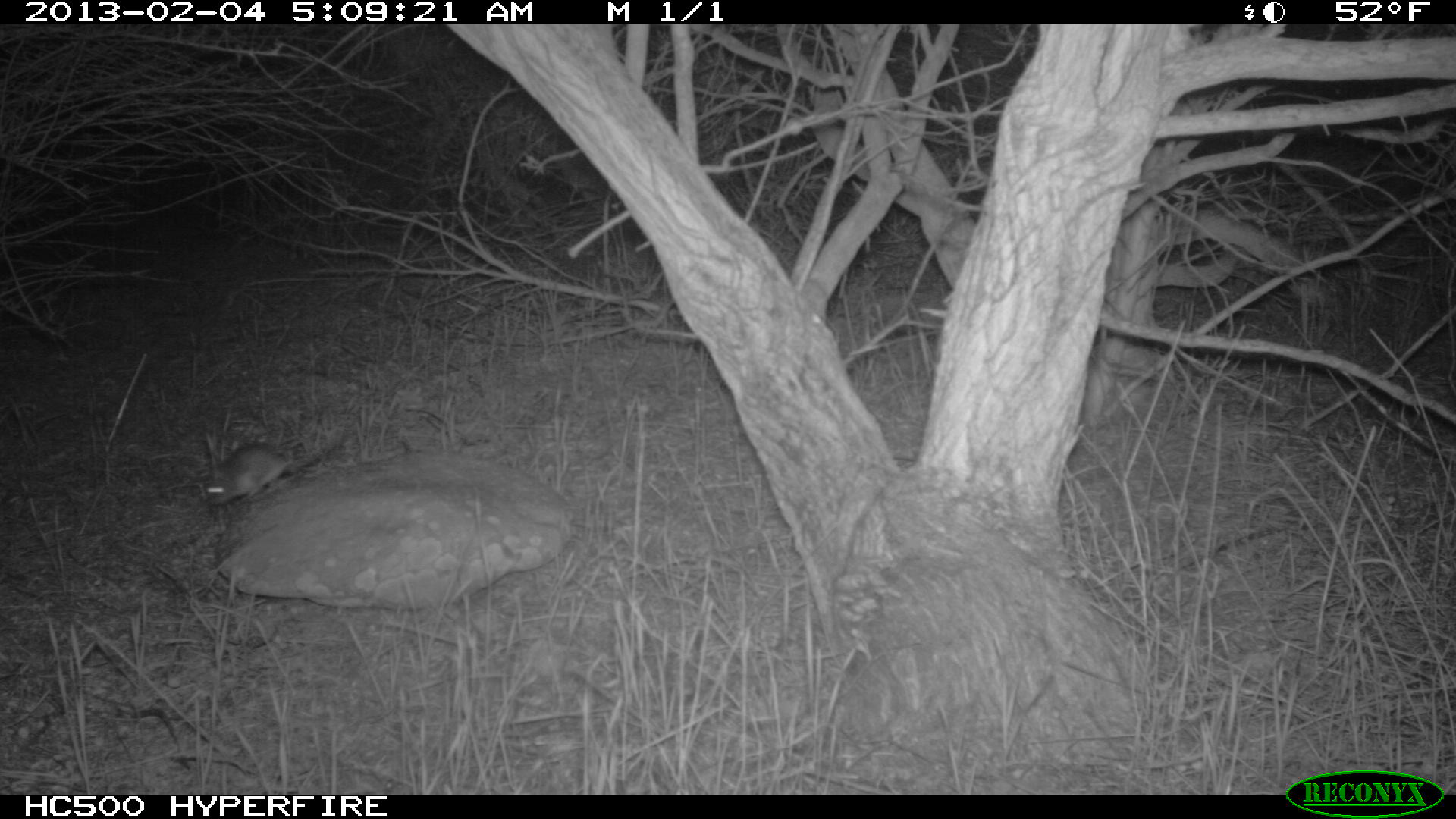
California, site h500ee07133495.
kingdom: Animalia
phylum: Chordata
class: Mammalia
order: Rodentia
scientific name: Rodentia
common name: rodent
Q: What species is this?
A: Rodent (Rodentia).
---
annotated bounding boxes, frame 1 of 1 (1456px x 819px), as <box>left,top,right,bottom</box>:
rodent: <box>204,423,344,505</box>